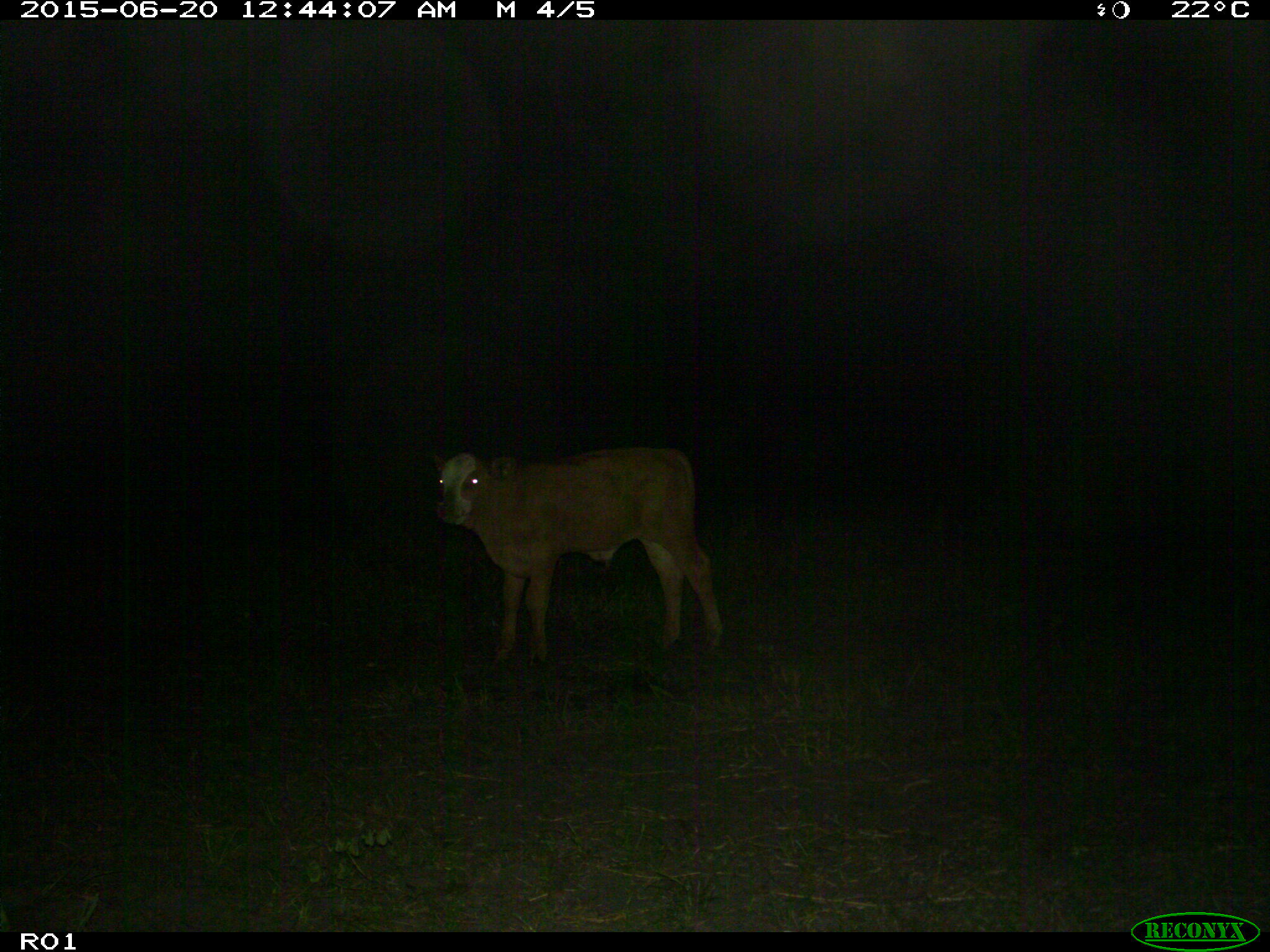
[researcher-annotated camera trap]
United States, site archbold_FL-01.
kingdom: Animalia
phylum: Chordata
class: Mammalia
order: Artiodactyla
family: Bovidae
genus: Bos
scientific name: Bos taurus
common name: domestic cow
Bos taurus (domestic cow).